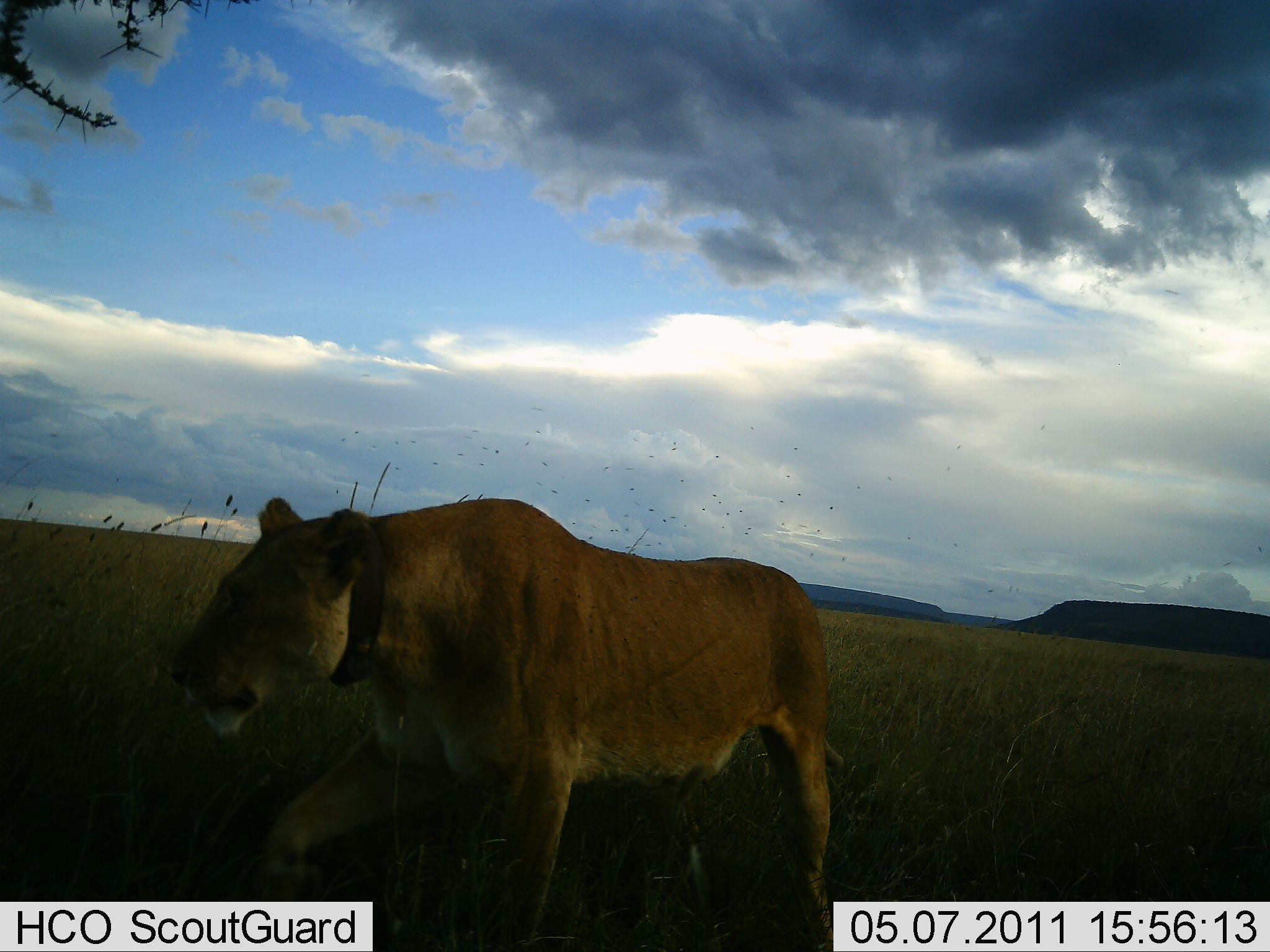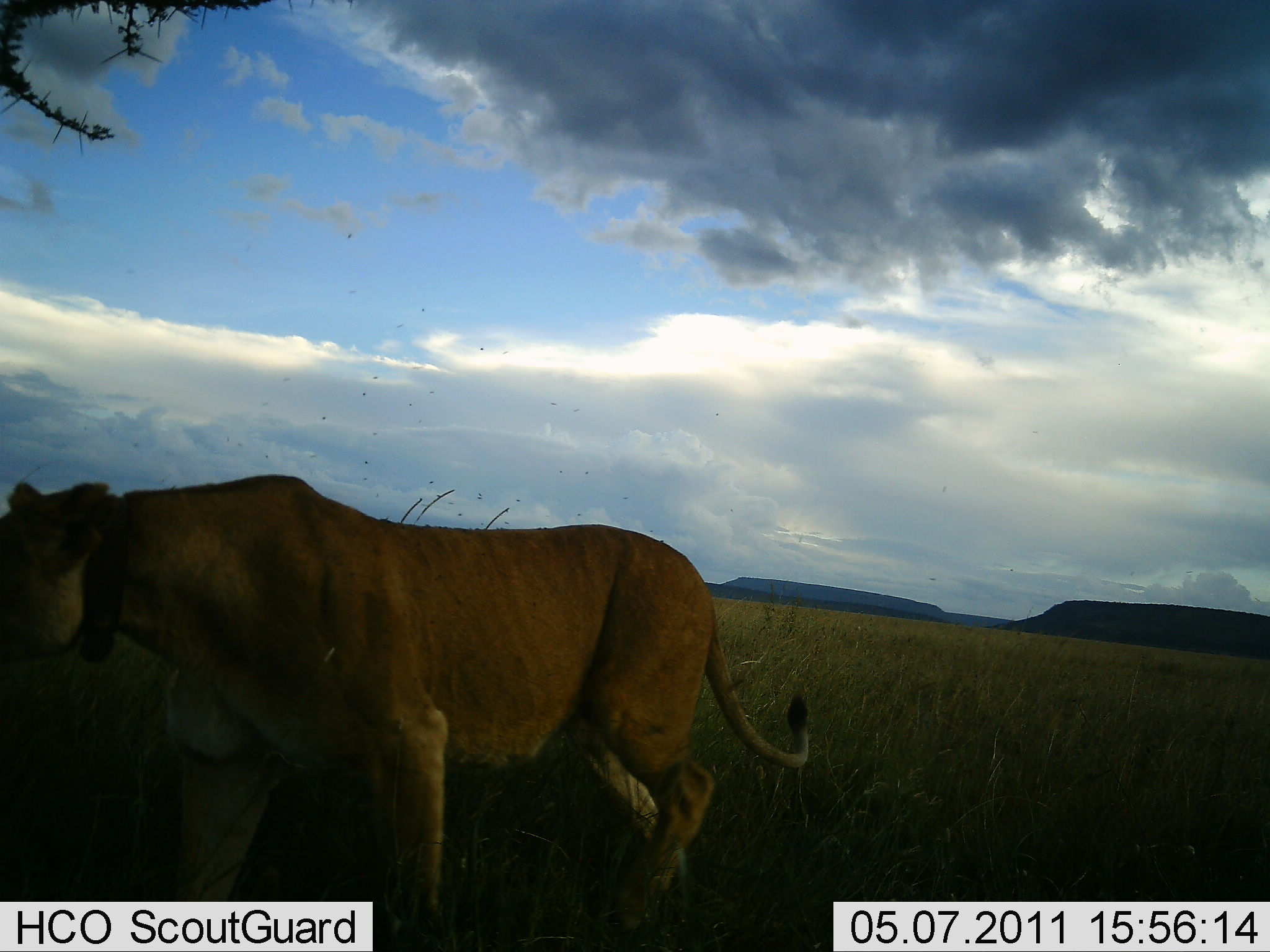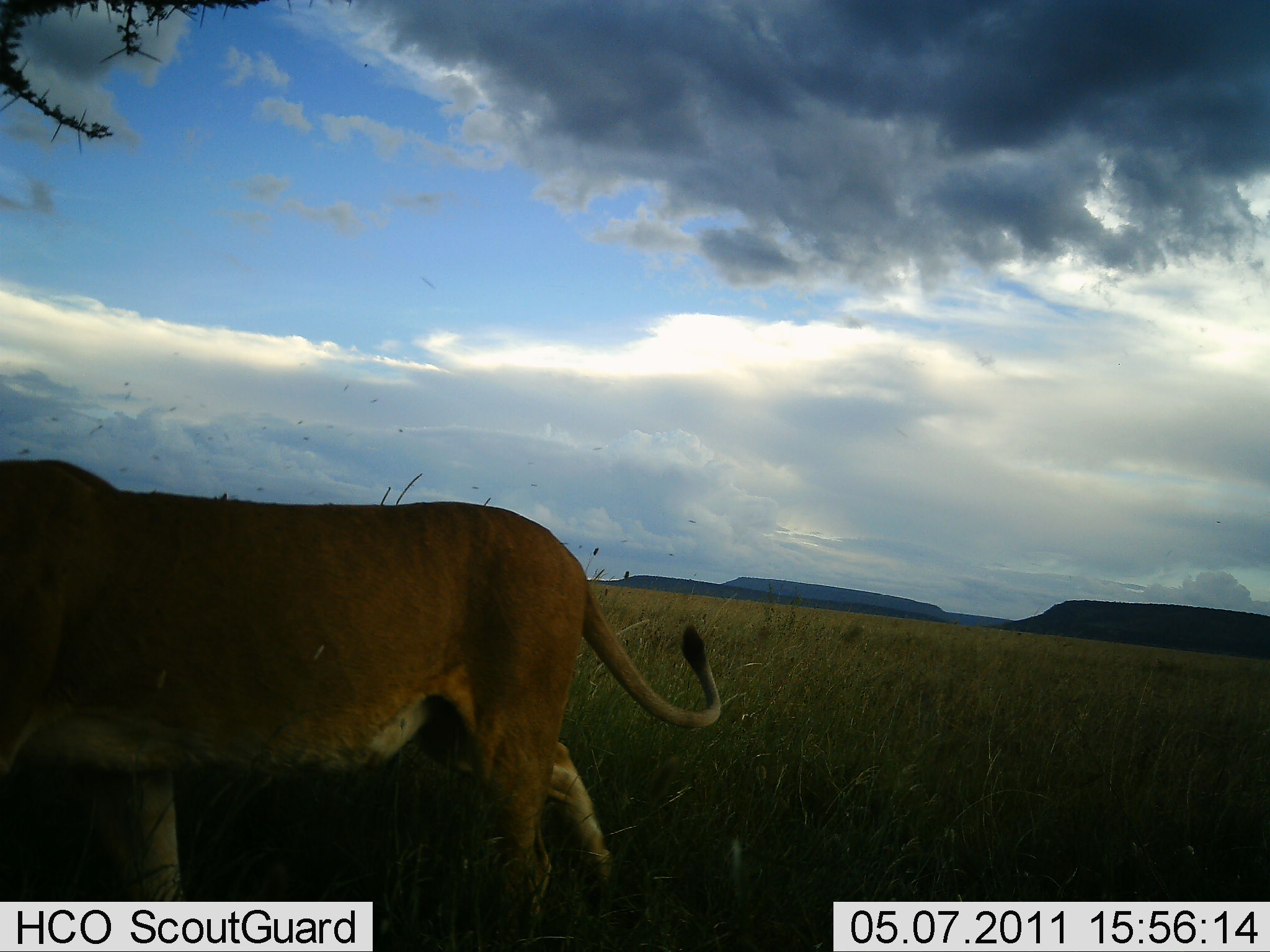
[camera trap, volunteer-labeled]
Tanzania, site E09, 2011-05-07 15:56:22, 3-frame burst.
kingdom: Animalia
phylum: Chordata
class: Mammalia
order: Carnivora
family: Felidae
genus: Panthera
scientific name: Panthera leo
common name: lion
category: lionfemale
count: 1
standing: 0%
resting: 0%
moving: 100%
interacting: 0%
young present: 0%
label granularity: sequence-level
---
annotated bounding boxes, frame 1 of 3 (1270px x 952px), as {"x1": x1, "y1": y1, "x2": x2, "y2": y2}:
animal: {"x1": 165, "y1": 495, "x2": 839, "y2": 949}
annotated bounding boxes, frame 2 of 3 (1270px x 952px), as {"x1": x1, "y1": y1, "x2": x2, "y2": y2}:
animal: {"x1": 0, "y1": 470, "x2": 816, "y2": 950}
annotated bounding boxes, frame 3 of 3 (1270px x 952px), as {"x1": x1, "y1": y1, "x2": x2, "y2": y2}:
animal: {"x1": 0, "y1": 452, "x2": 733, "y2": 950}